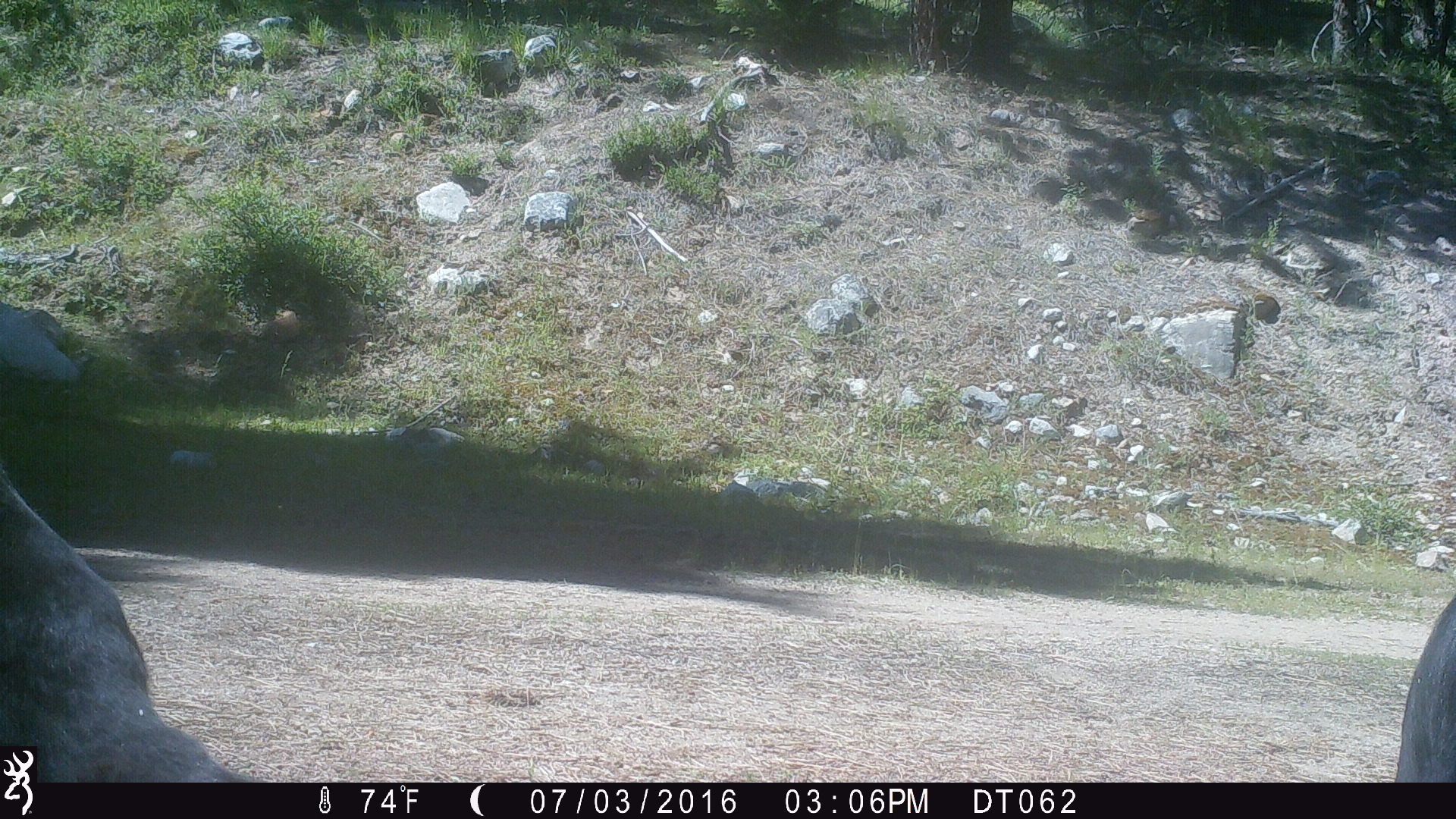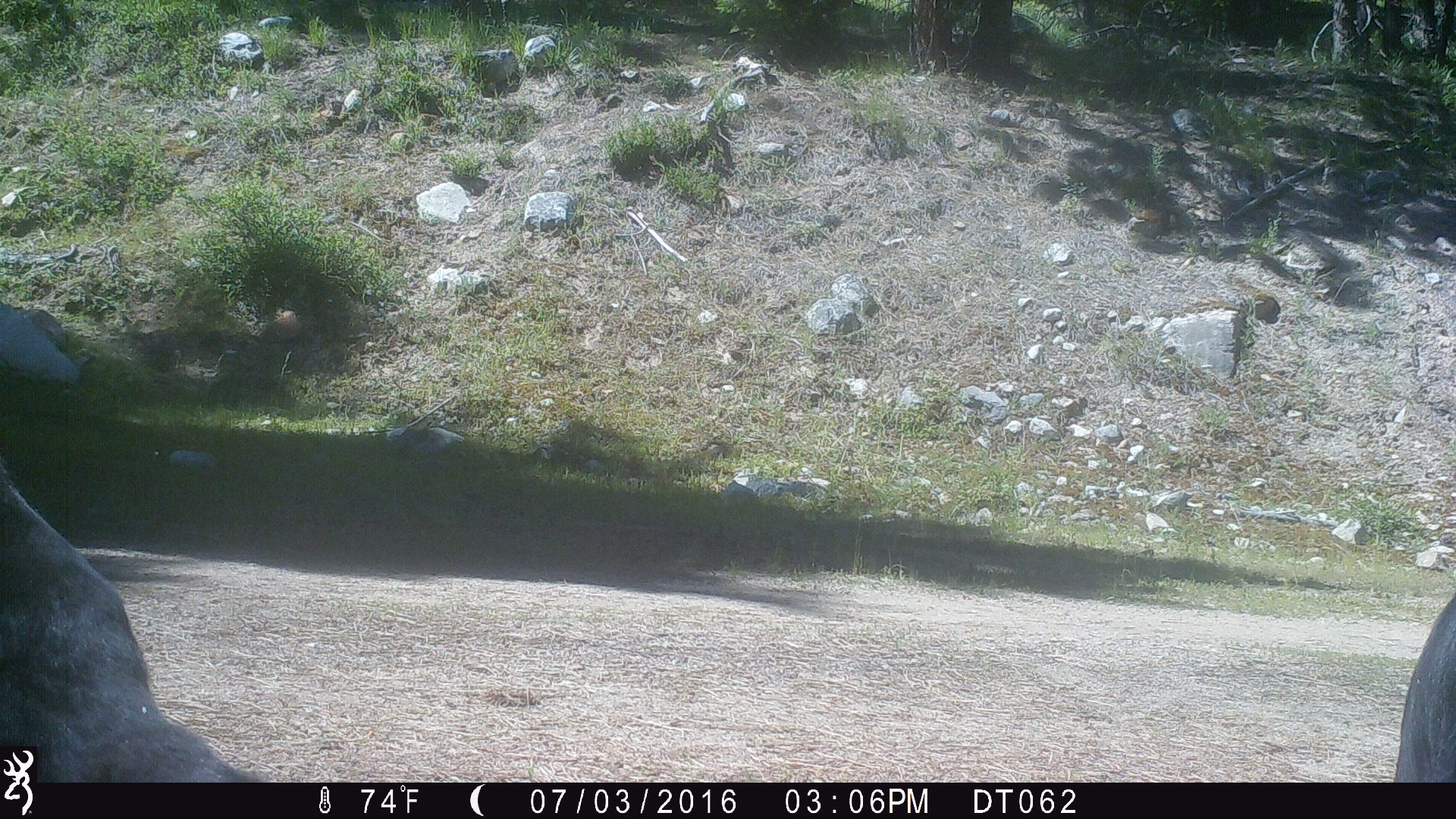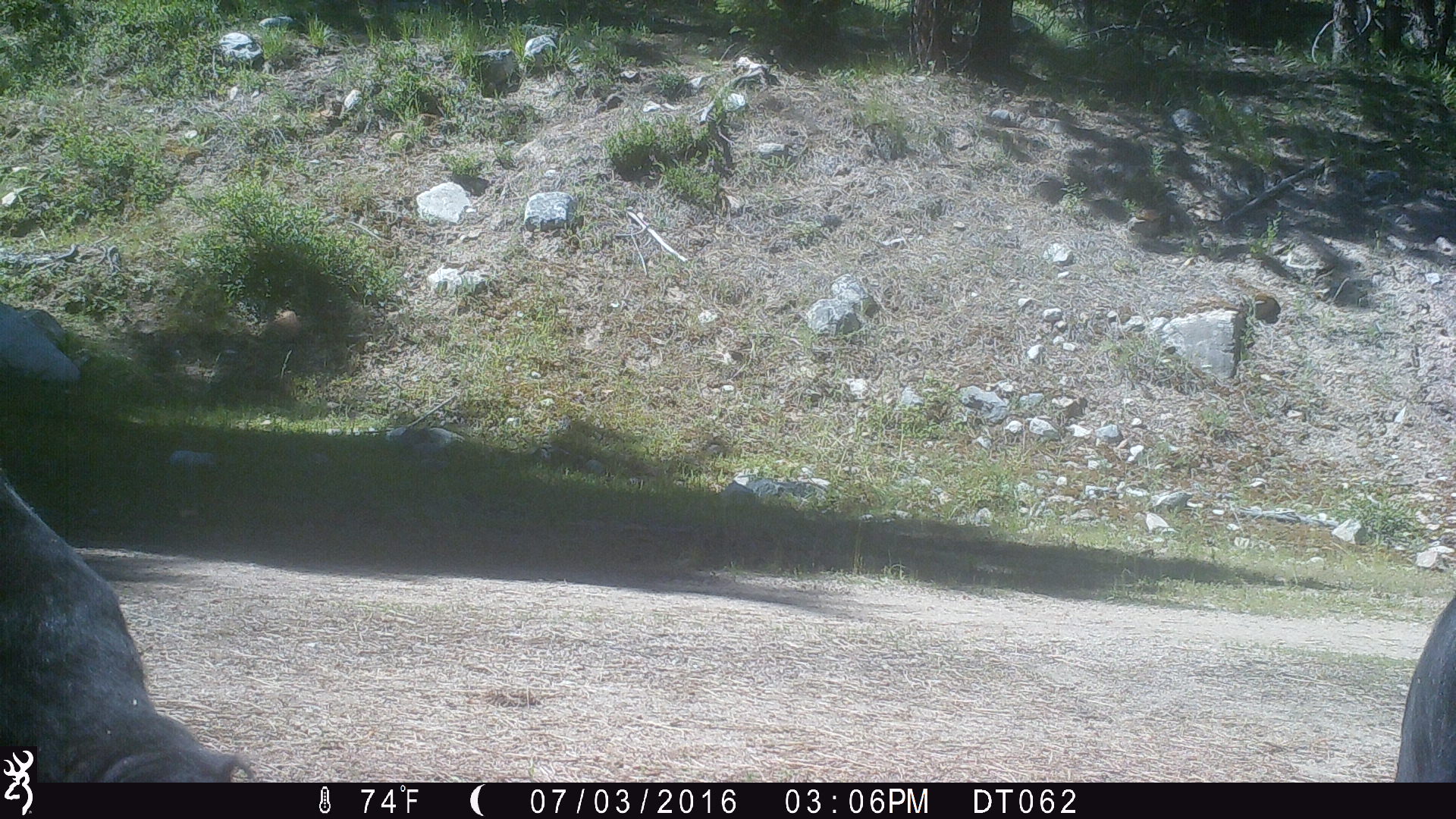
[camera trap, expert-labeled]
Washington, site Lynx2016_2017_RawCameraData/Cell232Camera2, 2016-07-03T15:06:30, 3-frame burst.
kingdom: Animalia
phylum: Chordata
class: Mammalia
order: Artiodactyla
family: Bovidae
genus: Bos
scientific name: Bos taurus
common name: domestic cattle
Domestic cattle (Bos taurus). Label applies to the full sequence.